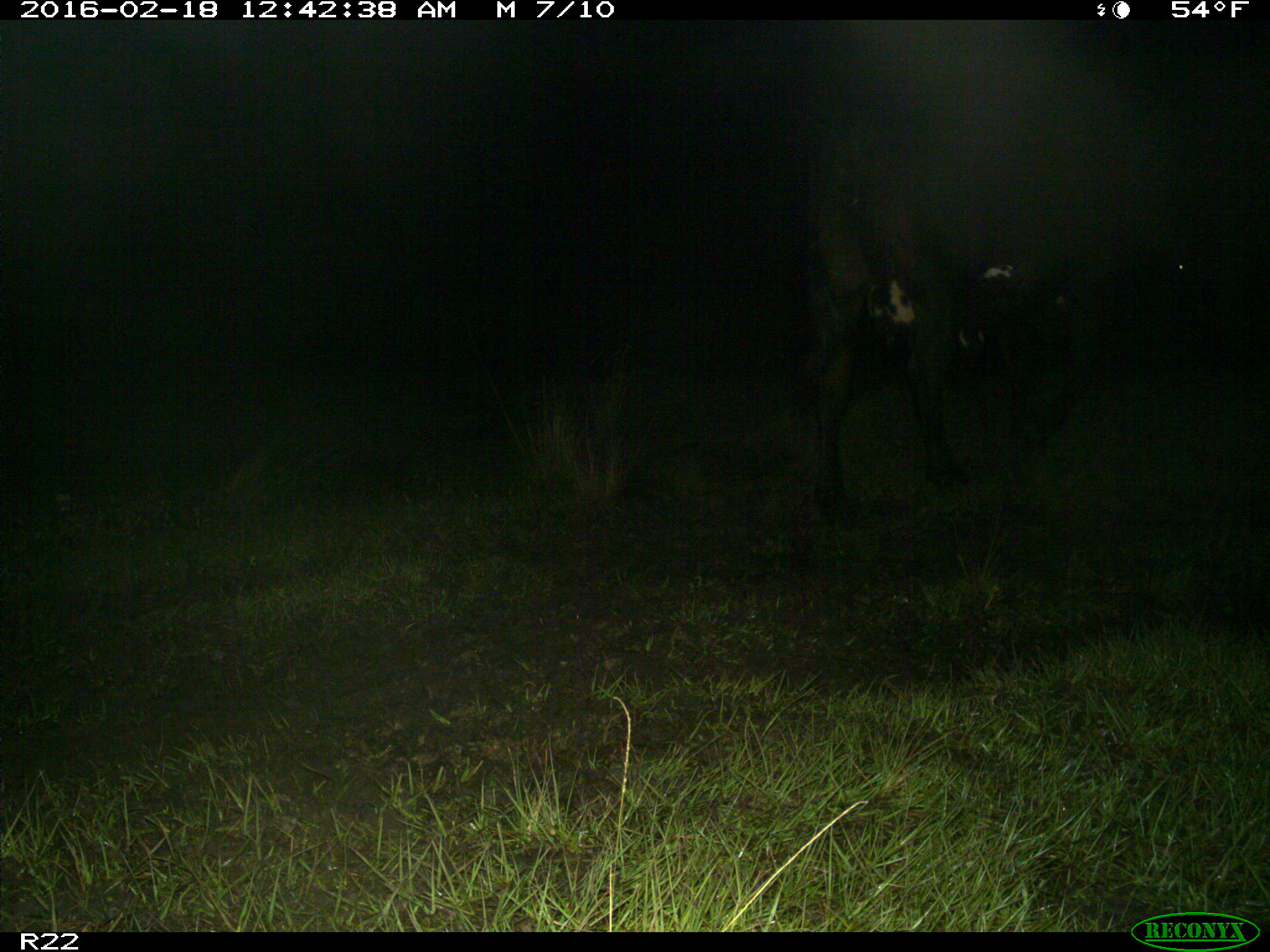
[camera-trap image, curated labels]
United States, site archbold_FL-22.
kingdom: Animalia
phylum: Chordata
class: Mammalia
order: Artiodactyla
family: Bovidae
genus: Bos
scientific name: Bos taurus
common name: domestic cow